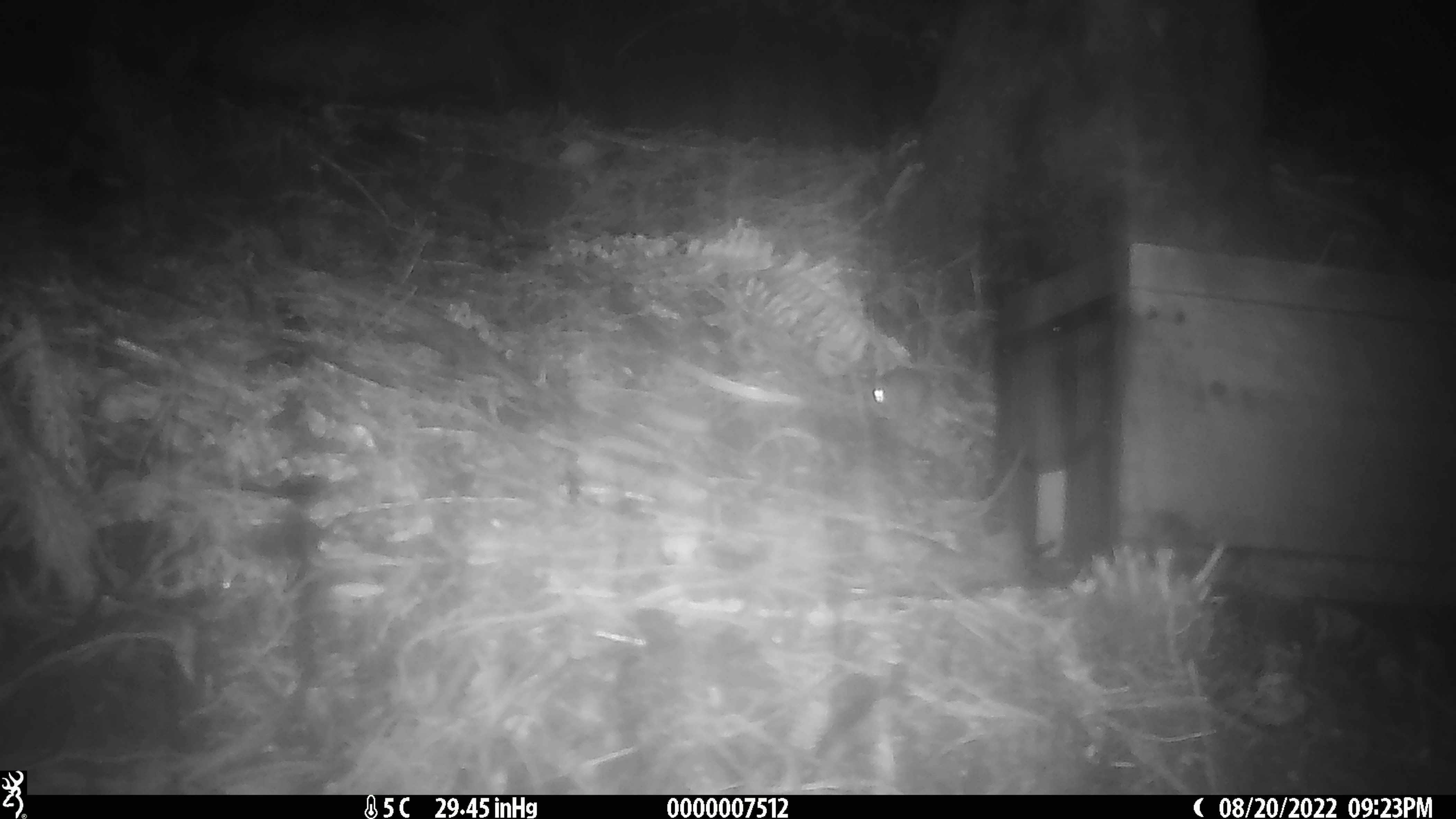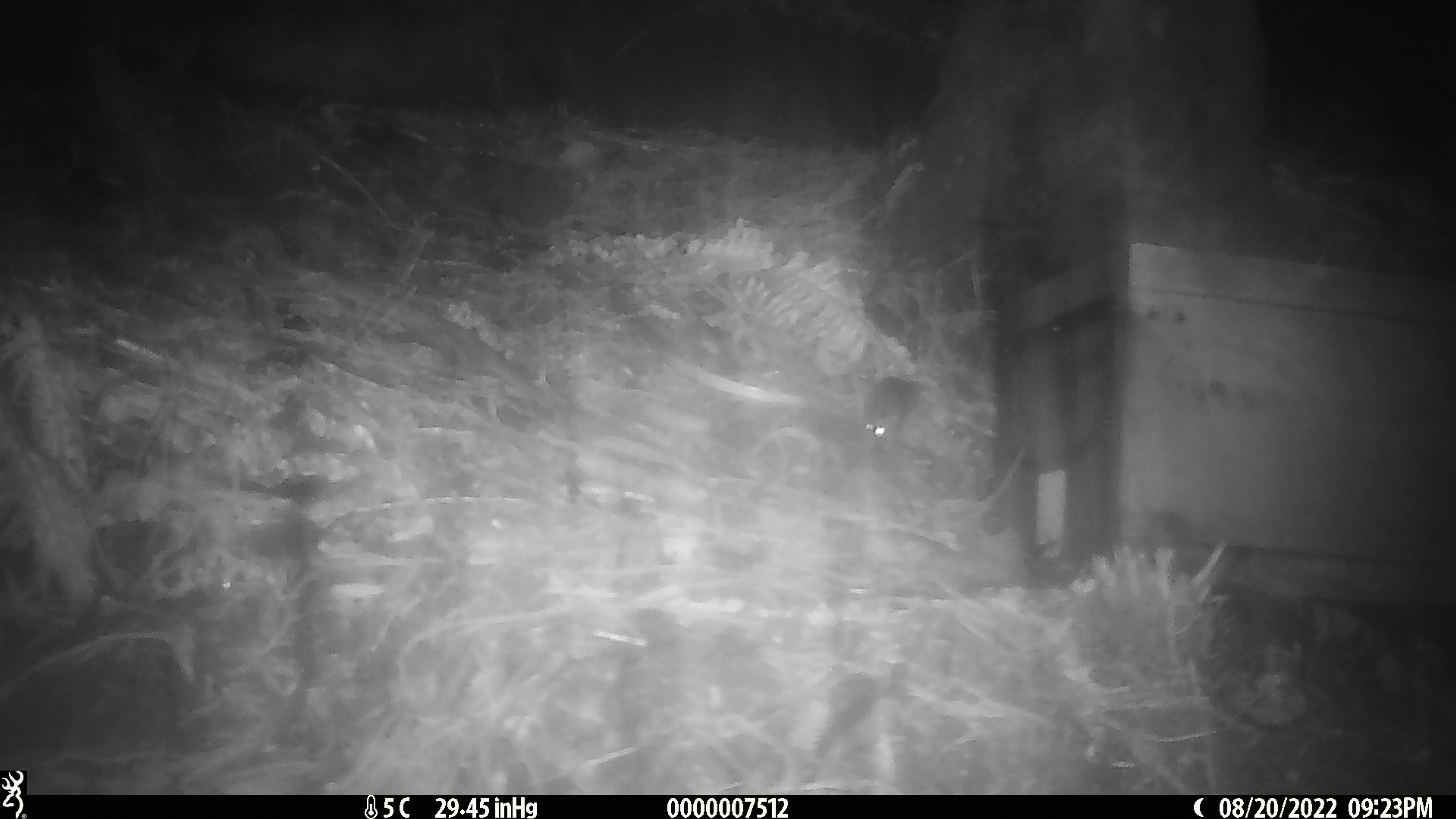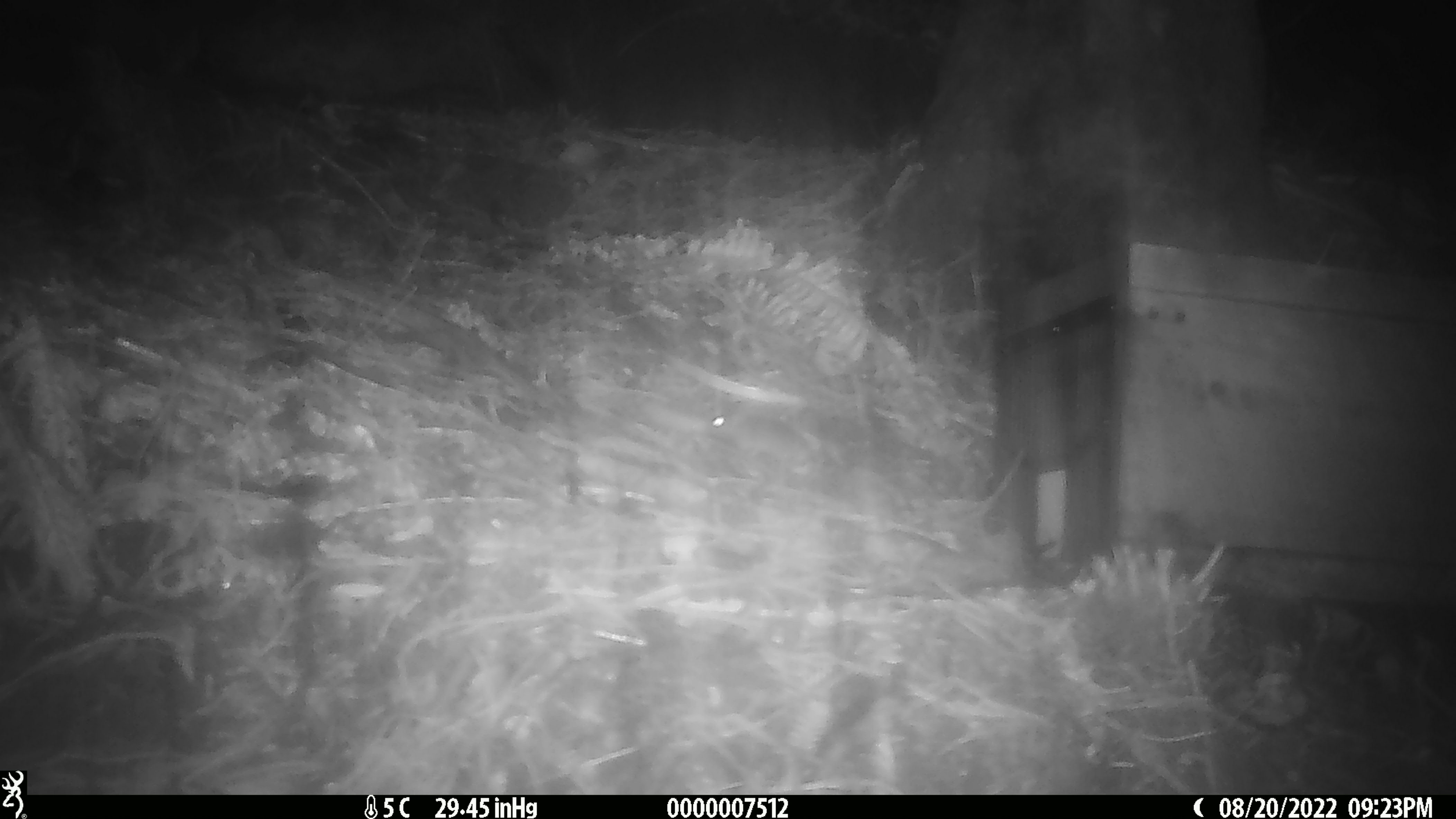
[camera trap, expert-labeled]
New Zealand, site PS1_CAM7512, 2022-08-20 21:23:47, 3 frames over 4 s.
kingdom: Animalia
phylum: Chordata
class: Mammalia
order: Rodentia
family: Muridae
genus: Mus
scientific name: Mus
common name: mouse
Mouse (Mus).